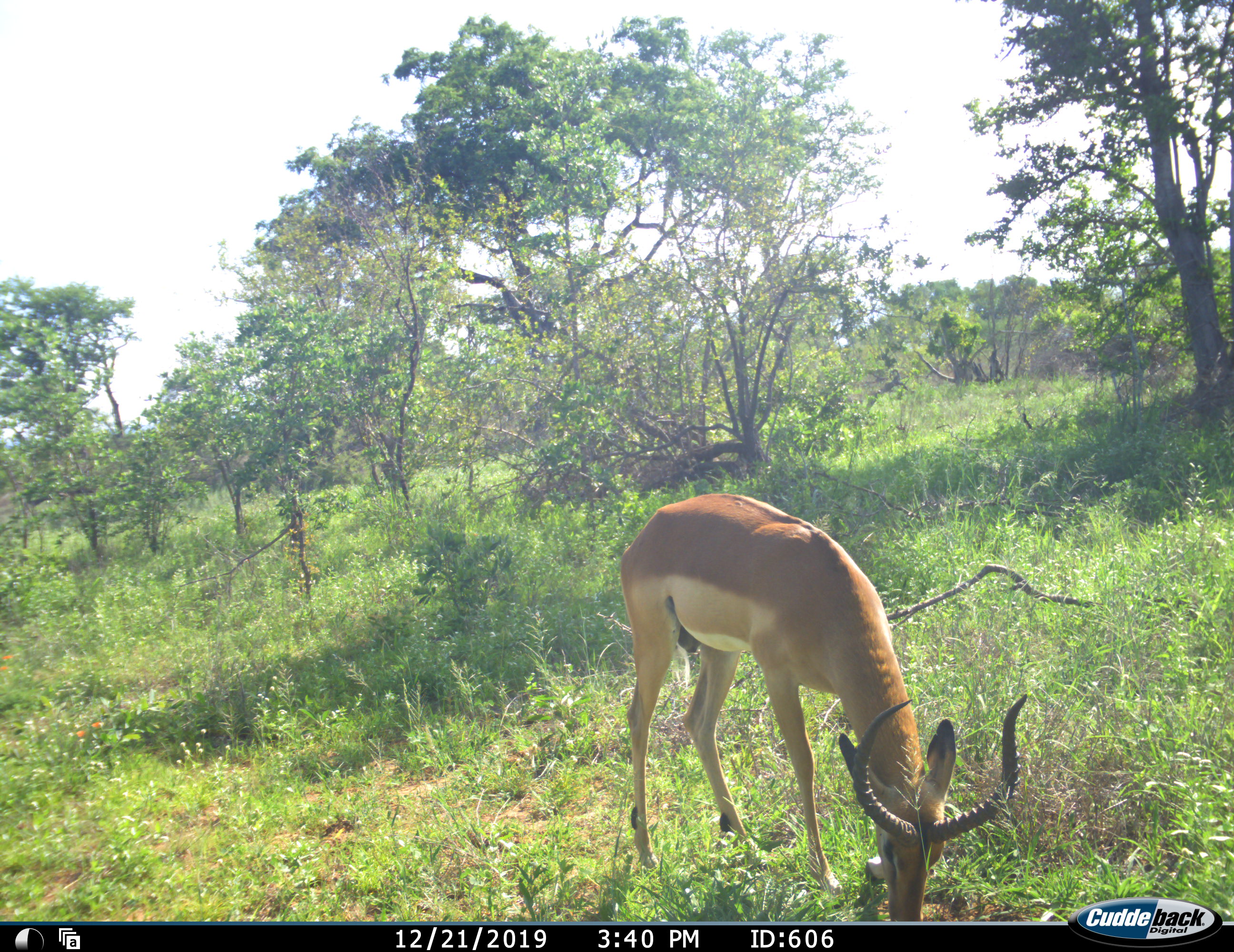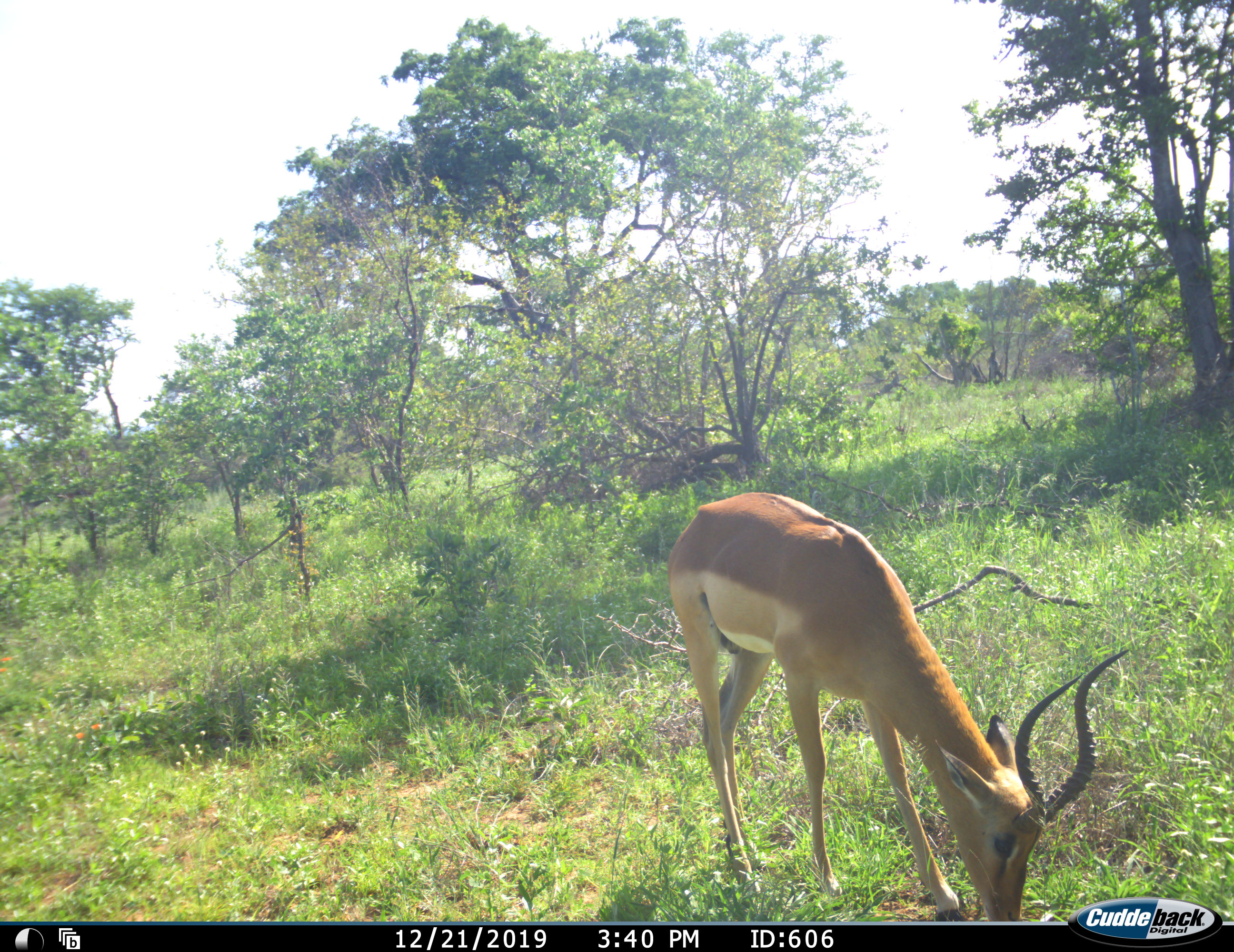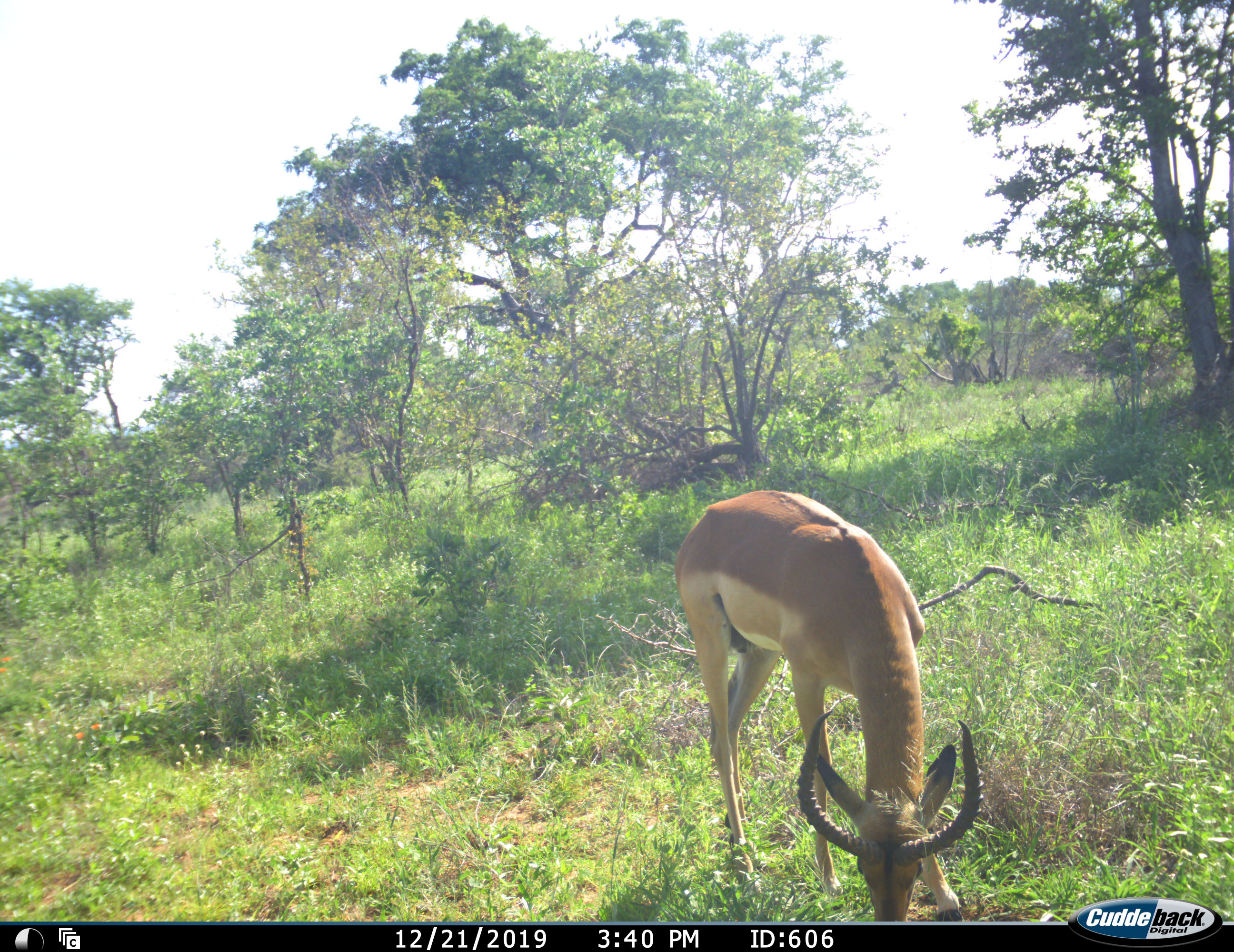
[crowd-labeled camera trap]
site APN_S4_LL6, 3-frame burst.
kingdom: Animalia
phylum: Chordata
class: Mammalia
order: Artiodactyla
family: Bovidae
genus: Aepyceros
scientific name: Aepyceros melampus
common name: impala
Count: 1.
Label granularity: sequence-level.